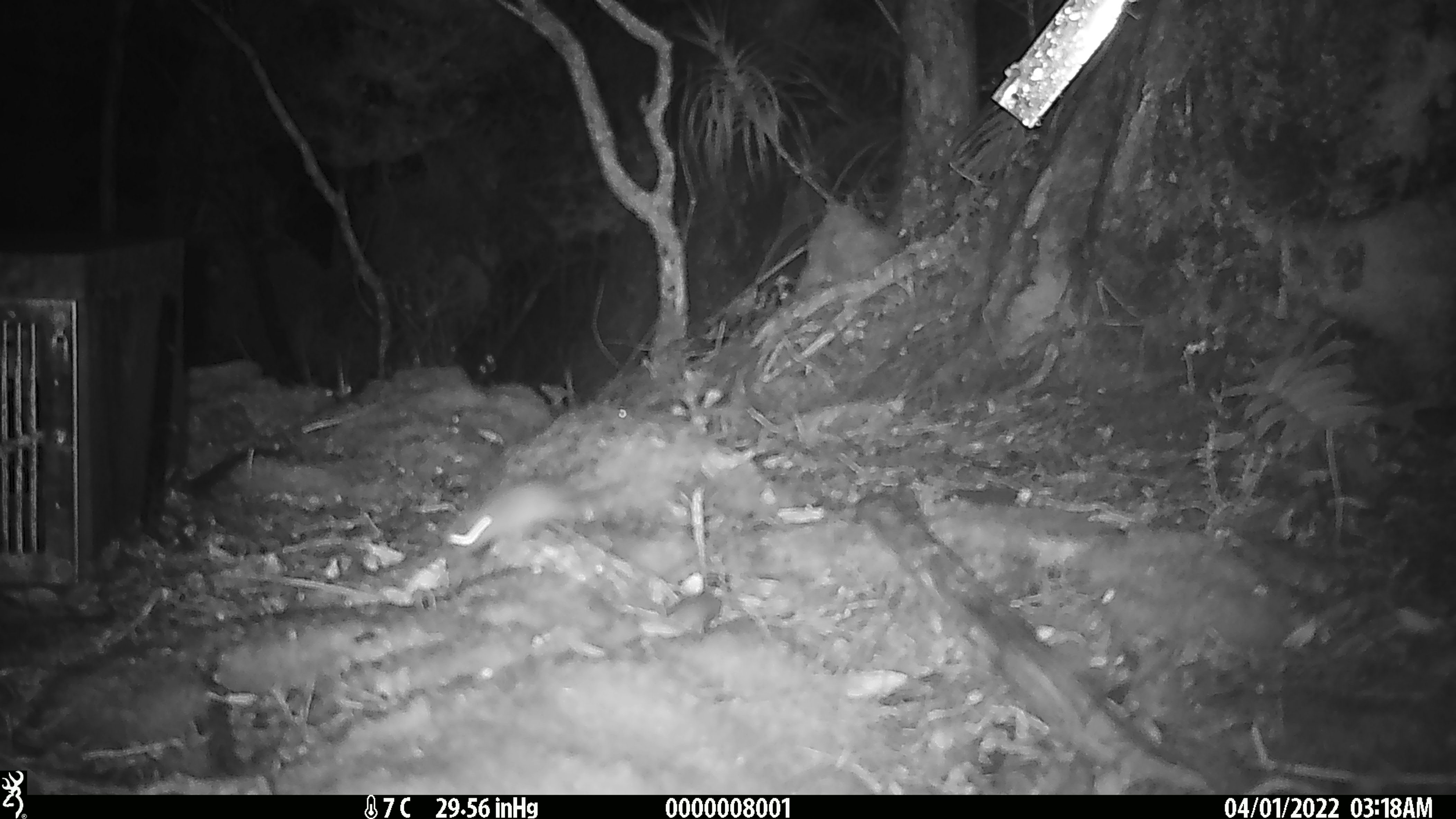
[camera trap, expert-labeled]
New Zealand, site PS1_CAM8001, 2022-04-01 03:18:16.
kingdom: Animalia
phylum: Chordata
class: Mammalia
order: Rodentia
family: Muridae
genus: Mus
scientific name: Mus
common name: mouse